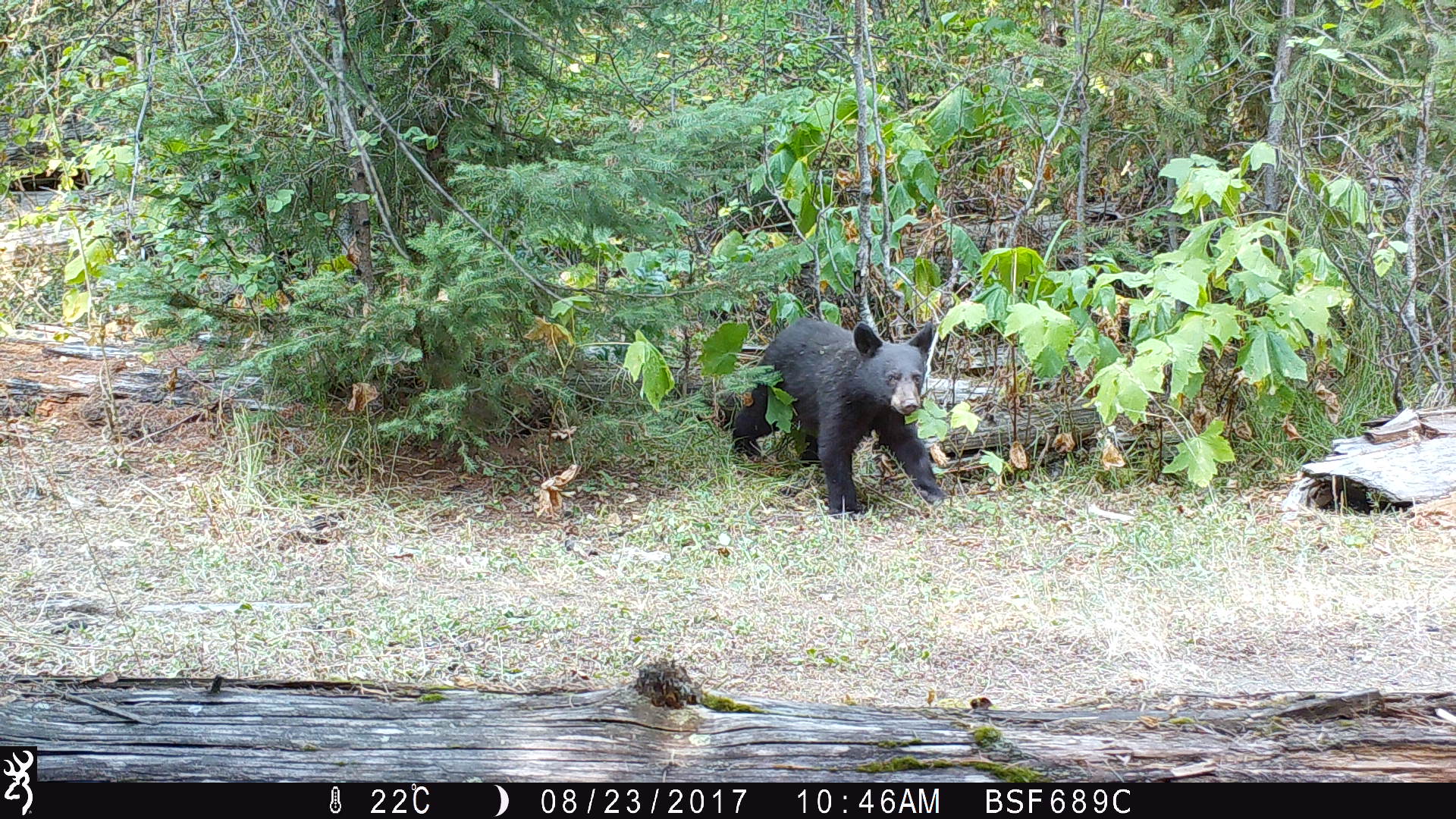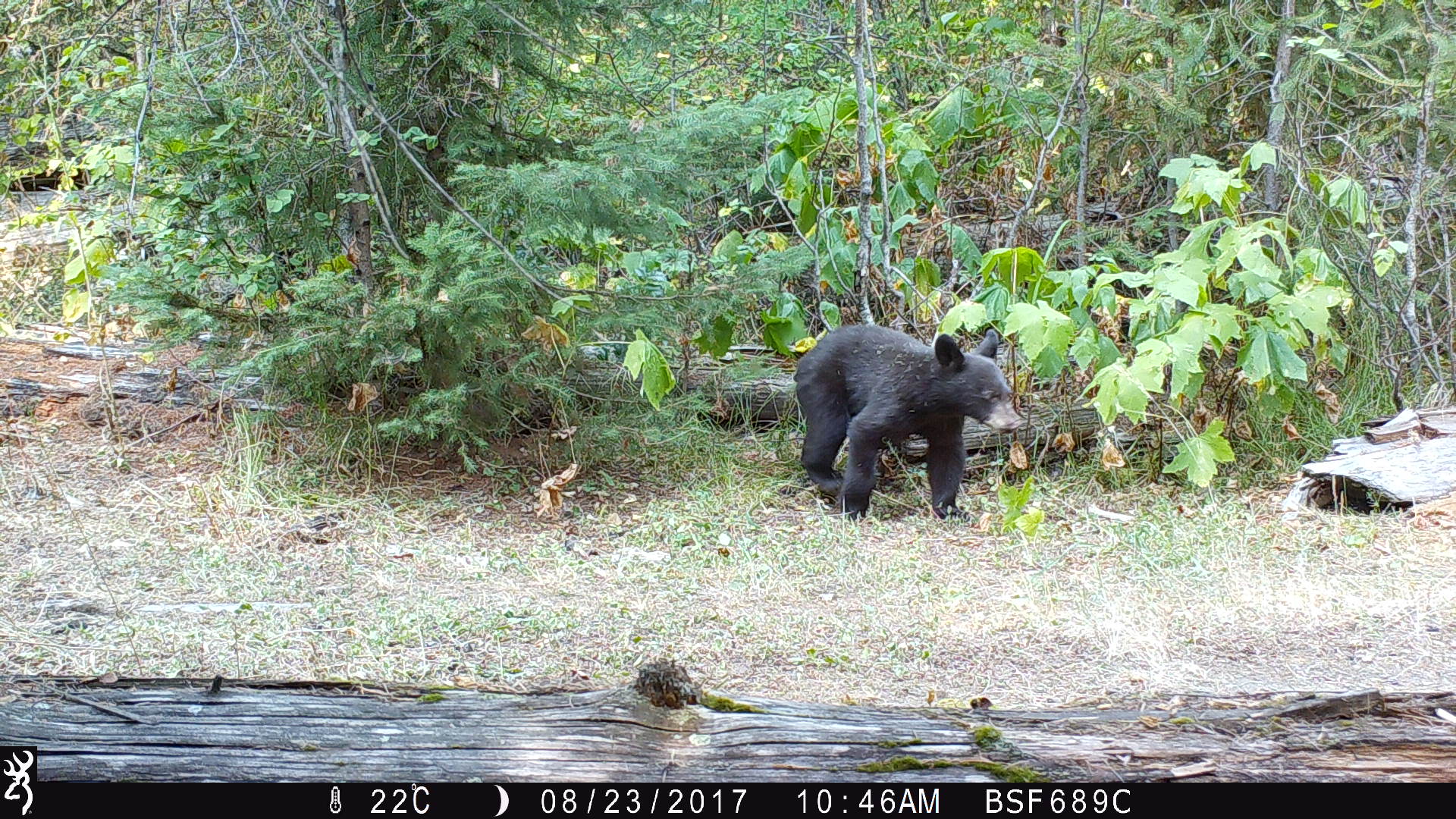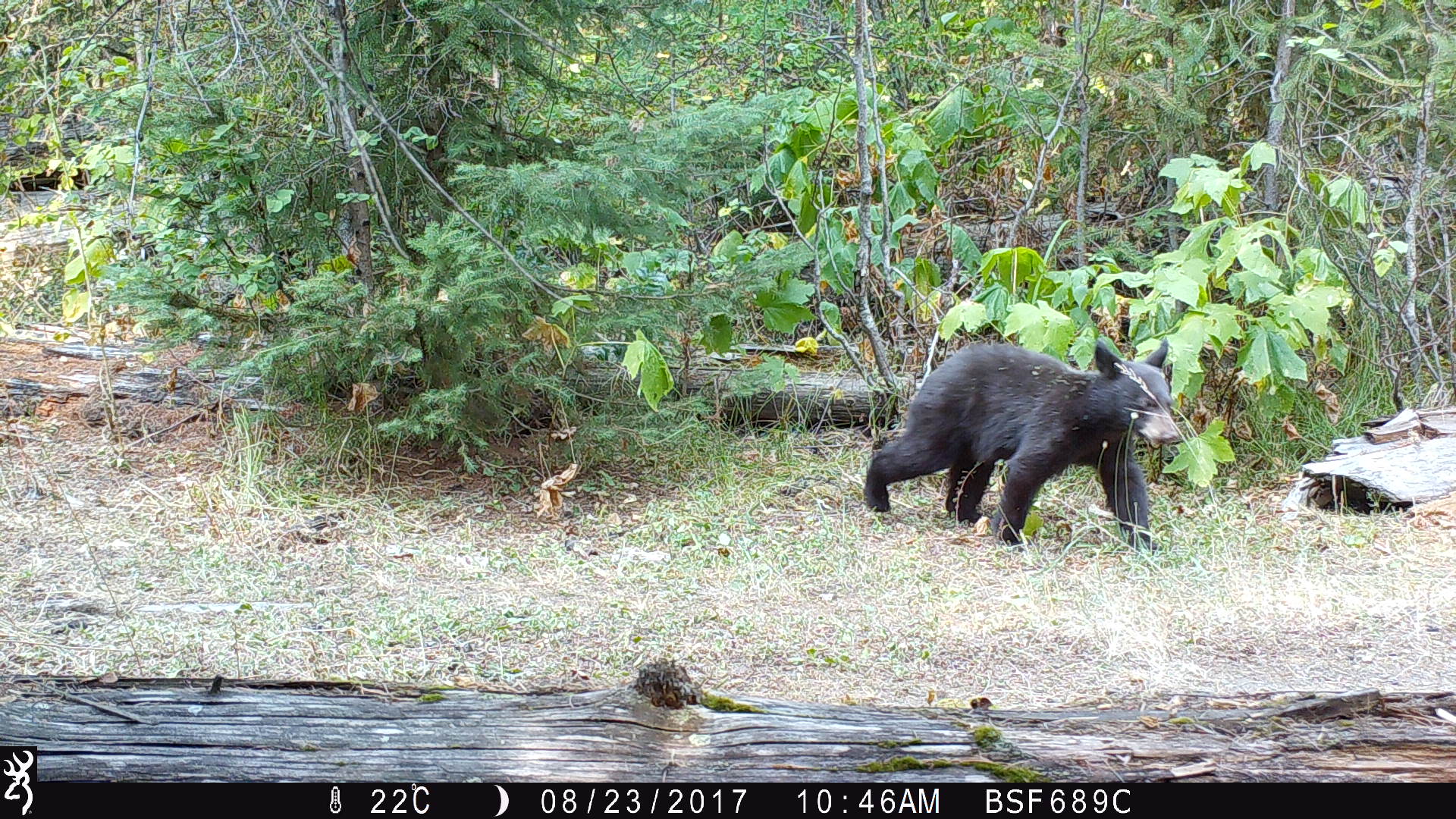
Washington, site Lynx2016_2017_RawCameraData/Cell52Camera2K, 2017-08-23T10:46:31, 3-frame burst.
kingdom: Animalia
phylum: Chordata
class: Mammalia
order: Carnivora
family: Ursidae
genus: Ursus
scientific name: Ursus americanus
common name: american black bear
Ursus americanus (american black bear). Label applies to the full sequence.